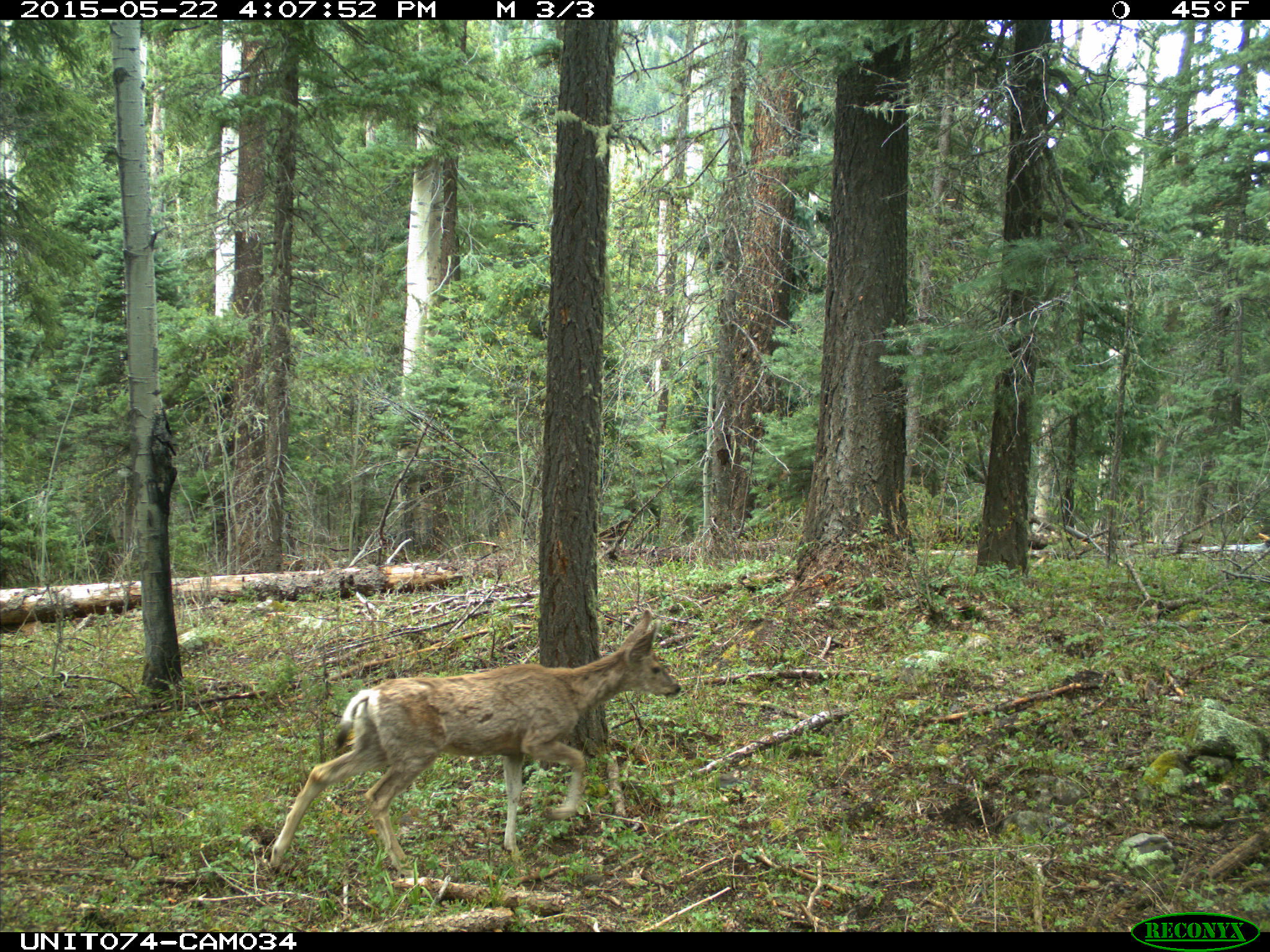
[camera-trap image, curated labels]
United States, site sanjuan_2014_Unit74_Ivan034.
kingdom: Animalia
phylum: Chordata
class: Mammalia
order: Artiodactyla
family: Cervidae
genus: Odocoileus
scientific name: Odocoileus hemionus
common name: mule deer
Odocoileus hemionus (mule deer).